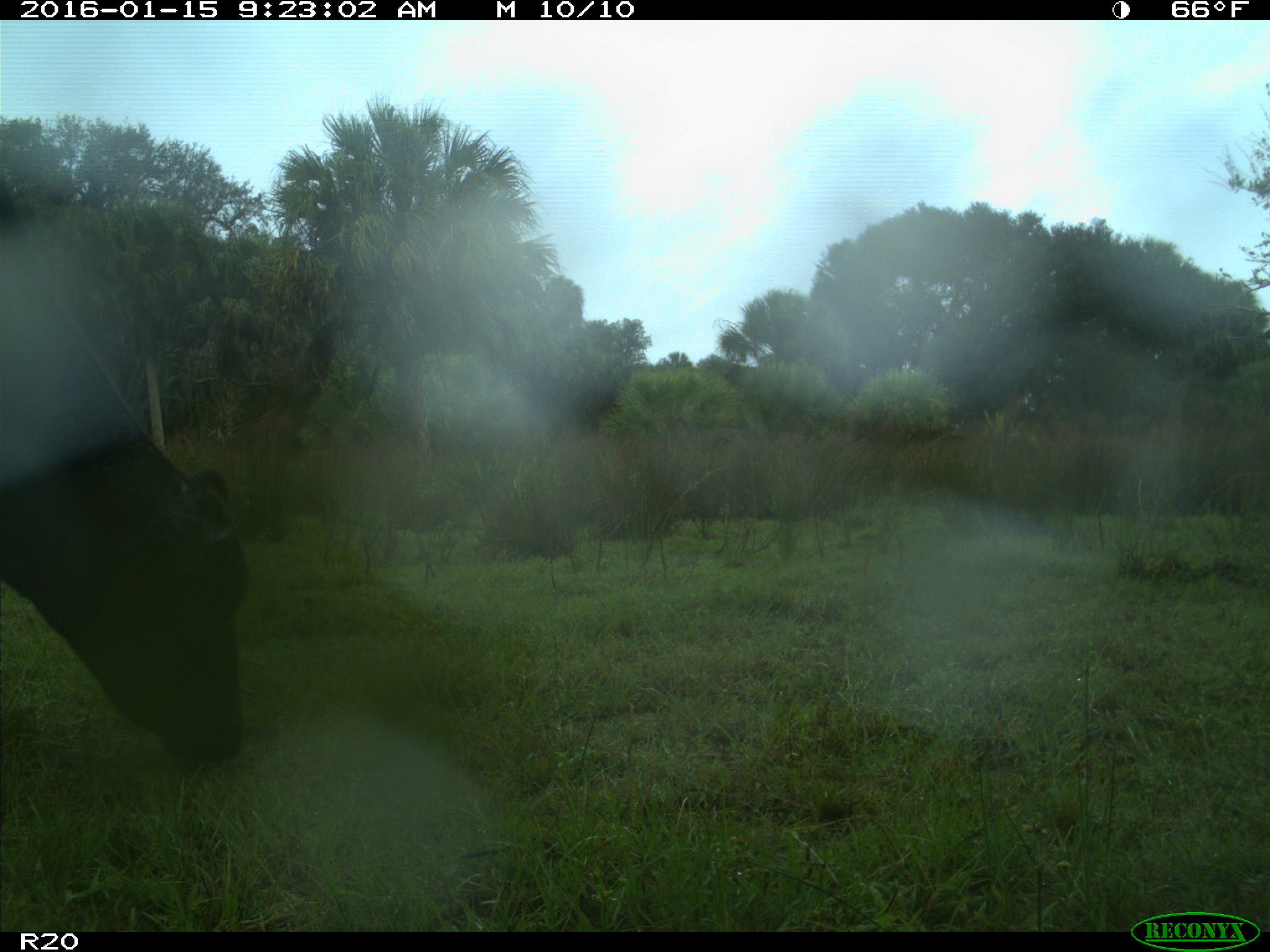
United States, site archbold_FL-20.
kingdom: Animalia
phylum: Chordata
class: Mammalia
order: Artiodactyla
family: Bovidae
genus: Bos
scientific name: Bos taurus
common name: domestic cow